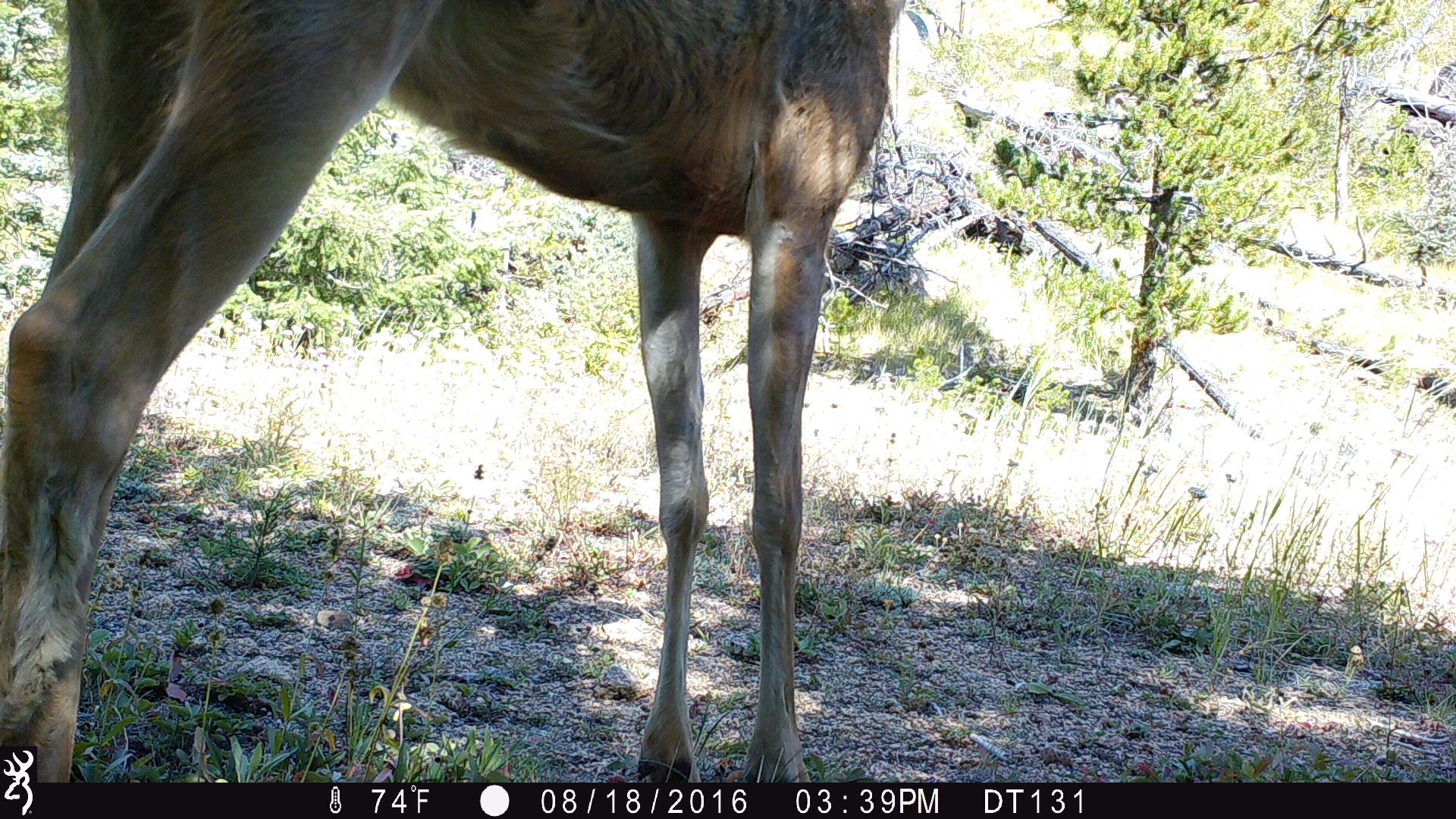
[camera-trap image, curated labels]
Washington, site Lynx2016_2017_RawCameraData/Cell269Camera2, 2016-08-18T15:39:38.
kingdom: Animalia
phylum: Chordata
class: Mammalia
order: Artiodactyla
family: Cervidae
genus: Odocoileus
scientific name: Odocoileus hemionus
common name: mule deer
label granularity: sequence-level